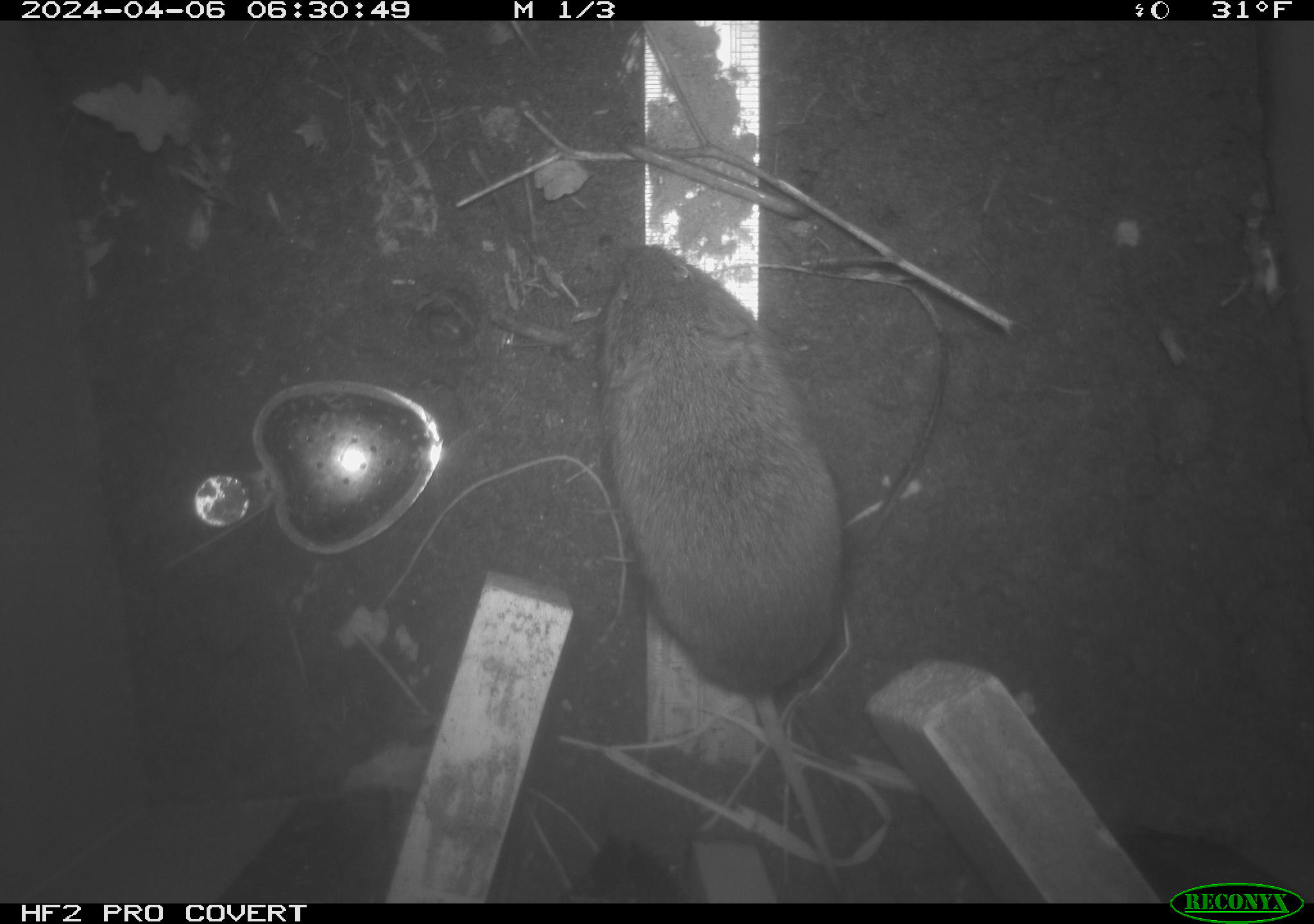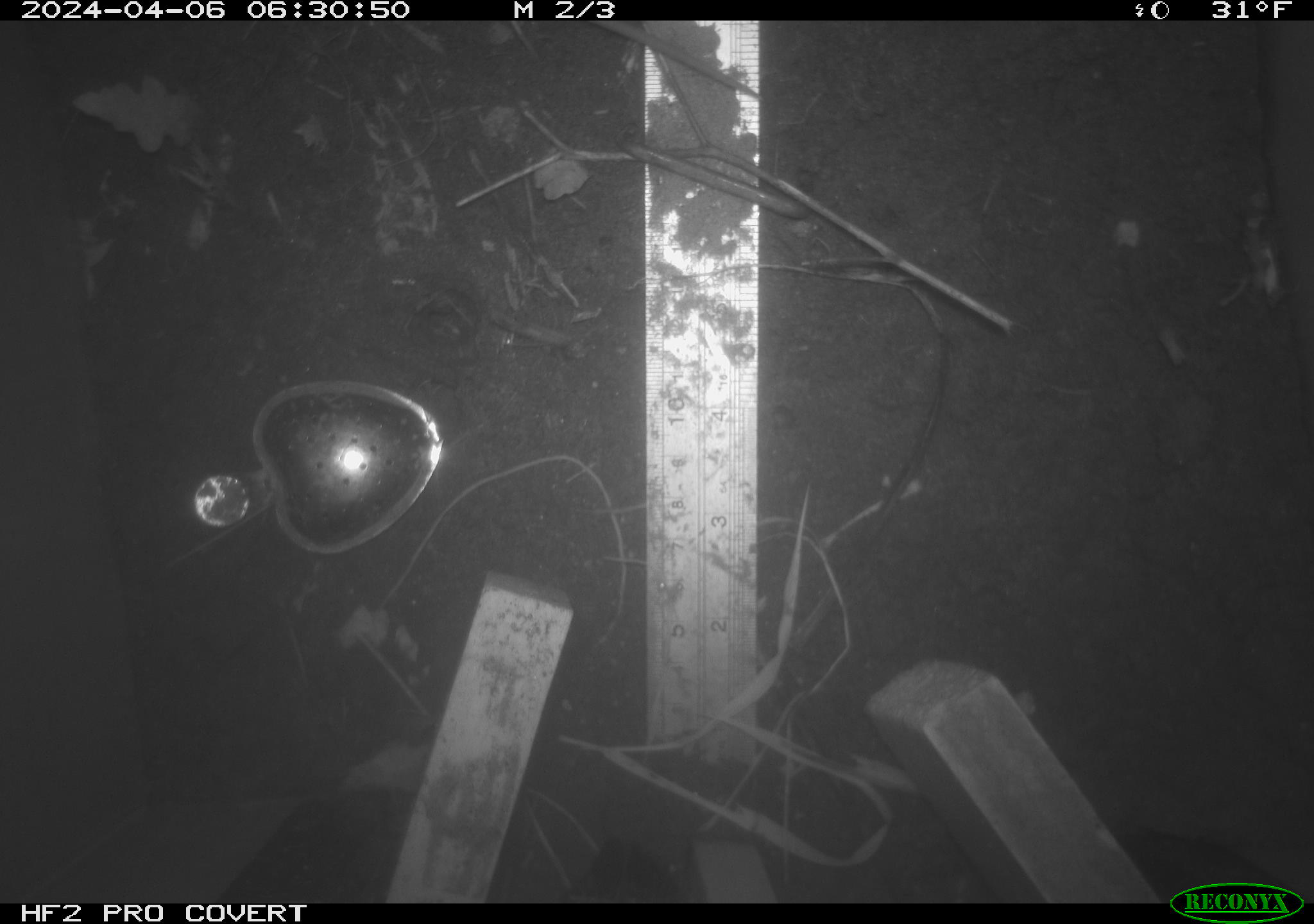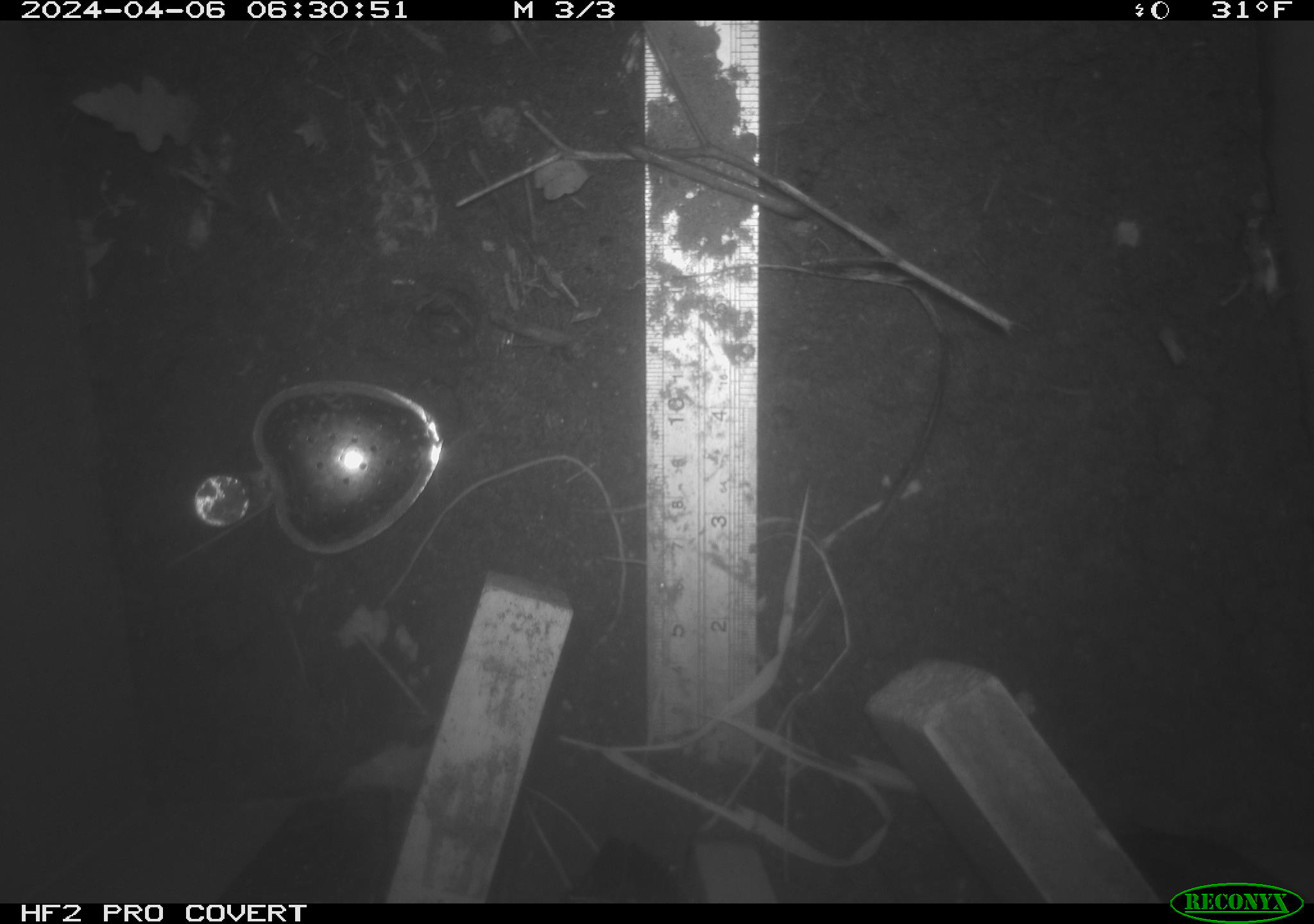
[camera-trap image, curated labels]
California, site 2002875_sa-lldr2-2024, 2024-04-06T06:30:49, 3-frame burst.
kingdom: Animalia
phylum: Chordata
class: Mammalia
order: Rodentia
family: Cricetidae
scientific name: Arvicolinae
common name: voles, lemmings, and muskrats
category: arvicolinae subfamily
Arvicolinae subfamily (voles, lemmings, and muskrats) (Arvicolinae).